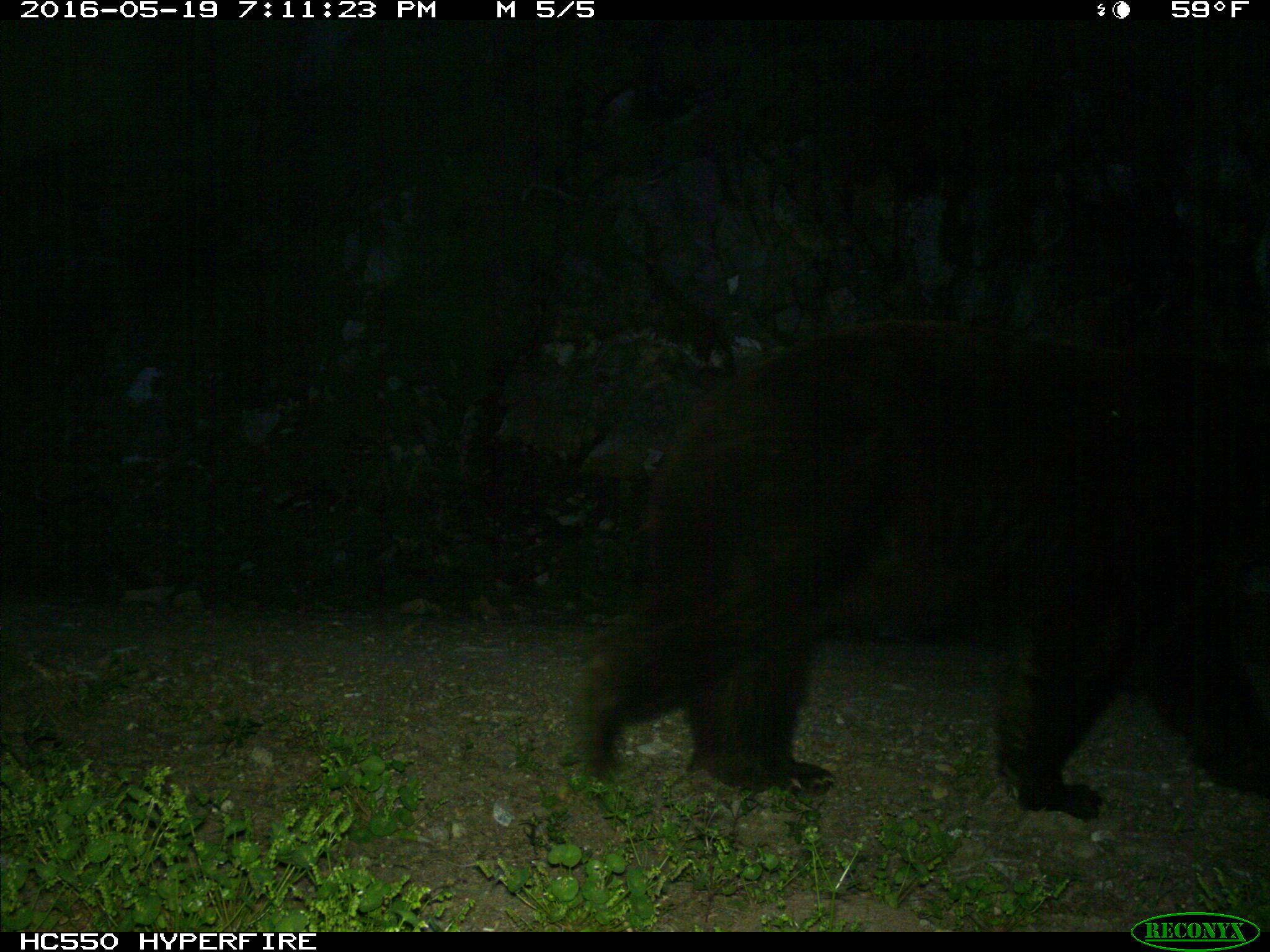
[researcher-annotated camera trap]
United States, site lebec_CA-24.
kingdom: Animalia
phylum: Chordata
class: Mammalia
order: Carnivora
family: Ursidae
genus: Ursus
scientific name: Ursus americanus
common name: american black bear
Ursus americanus (american black bear).